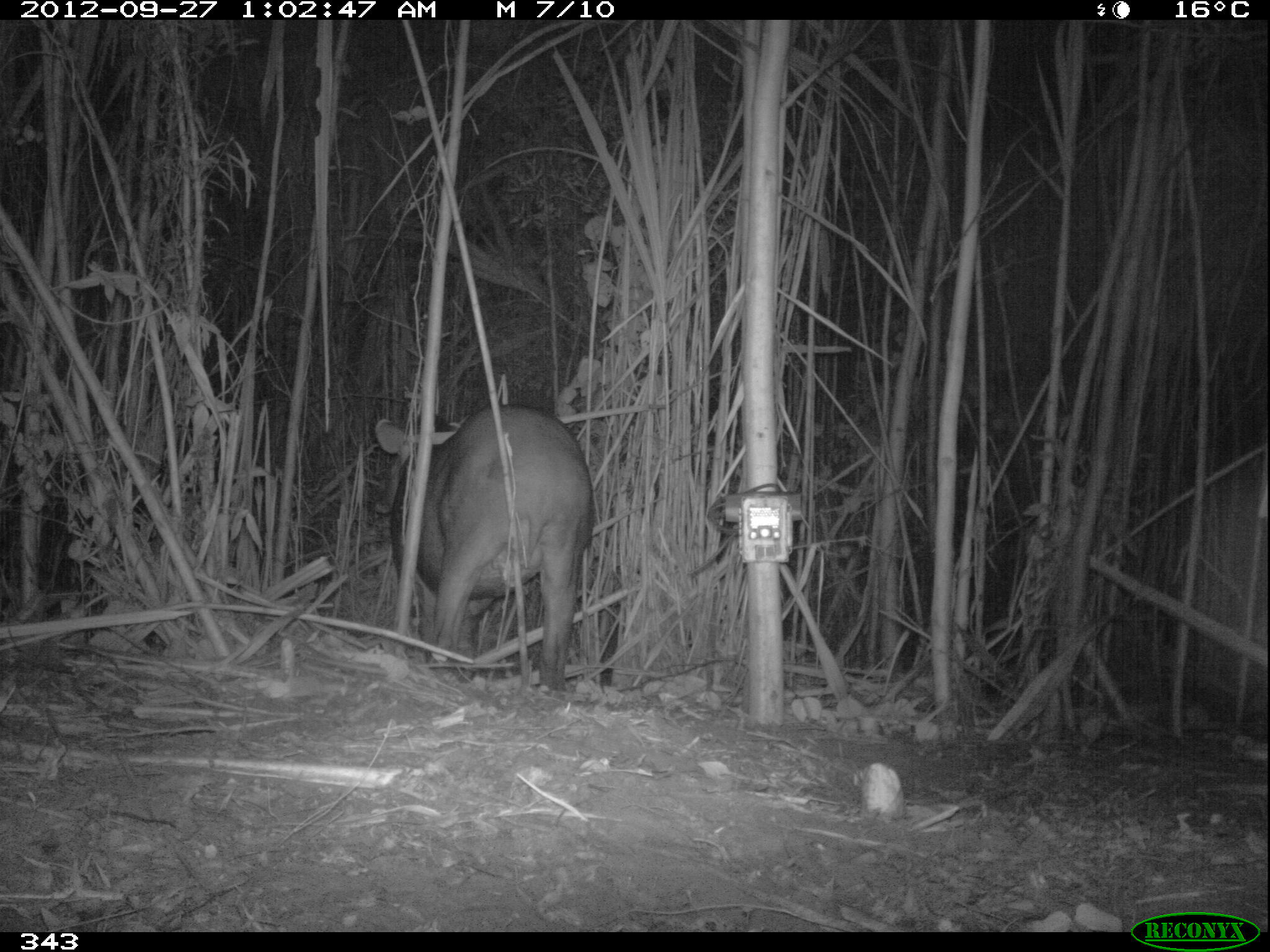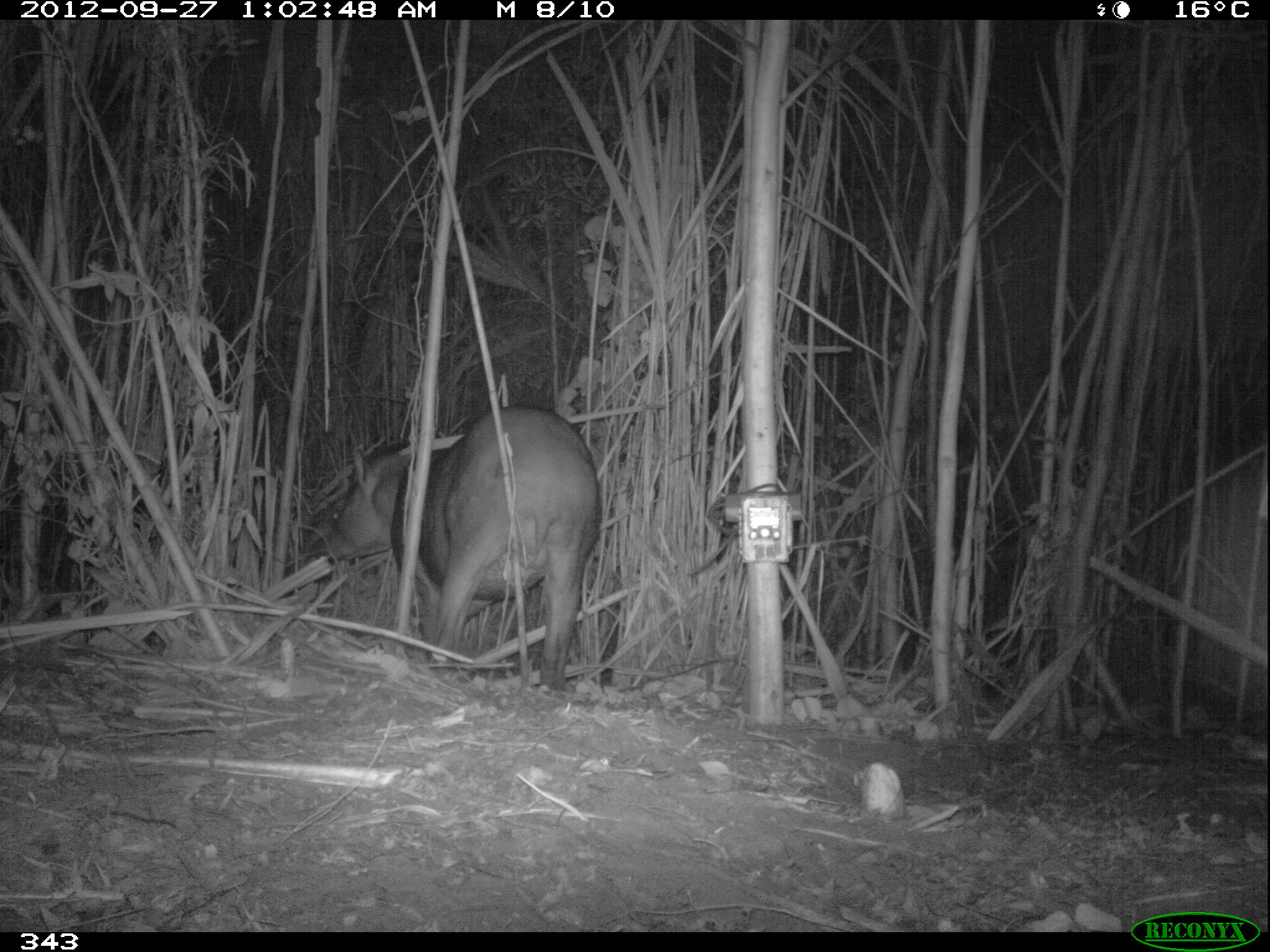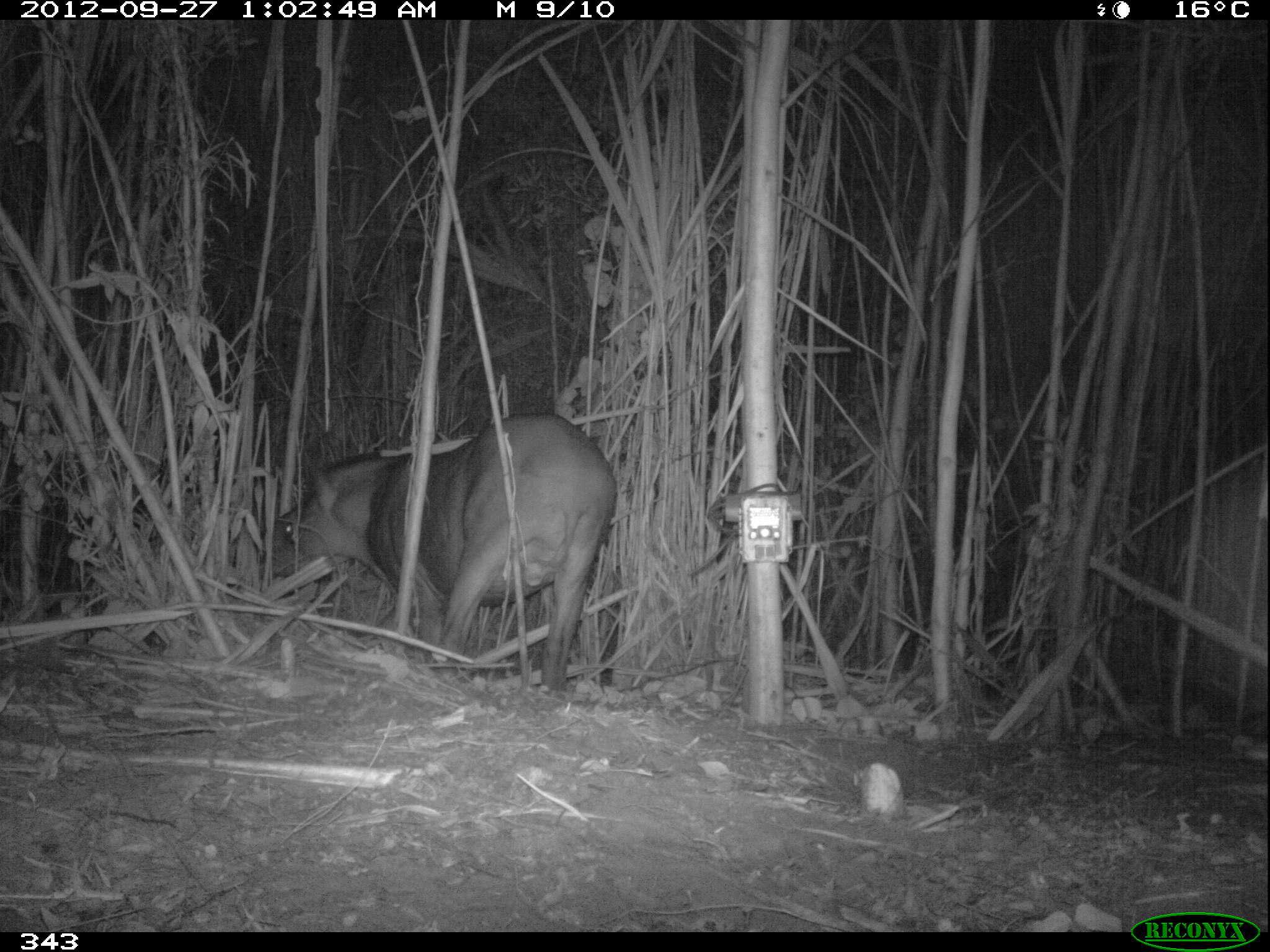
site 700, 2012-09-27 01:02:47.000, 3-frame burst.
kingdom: Animalia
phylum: Chordata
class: Mammalia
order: Perissodactyla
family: Tapiridae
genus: Tapirus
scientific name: Tapirus terrestris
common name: south american tapir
Tapirus terrestris (south american tapir).